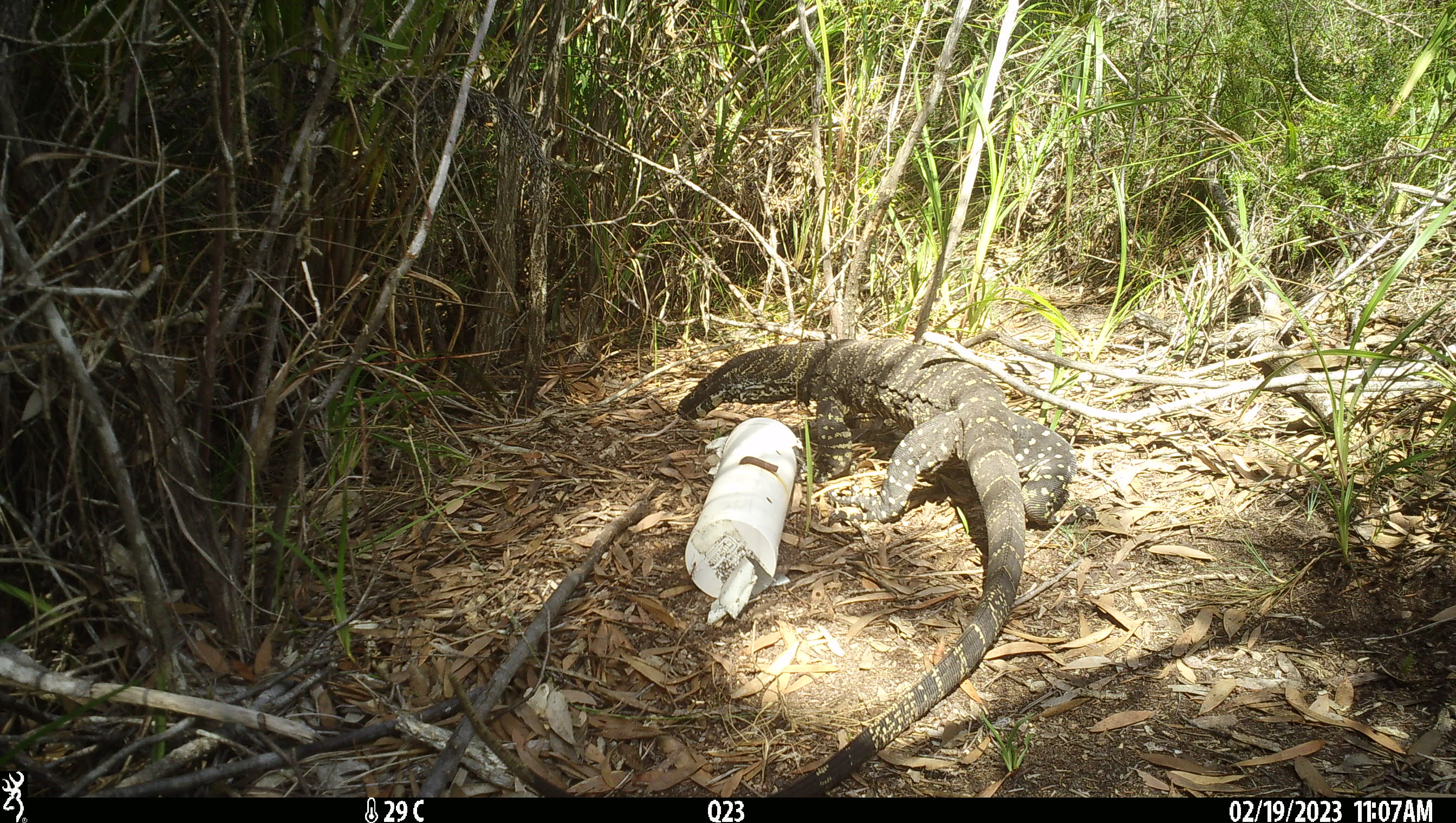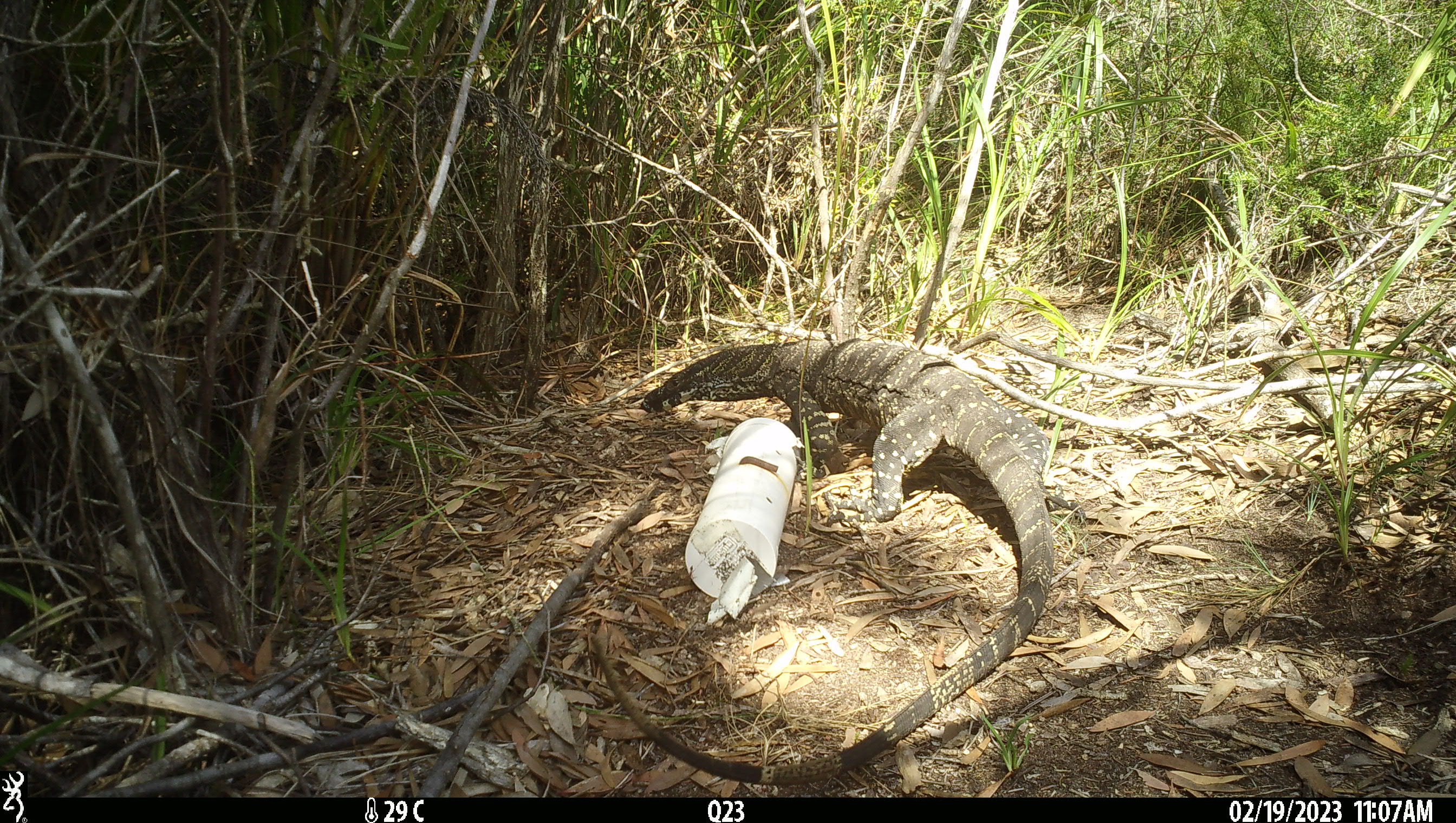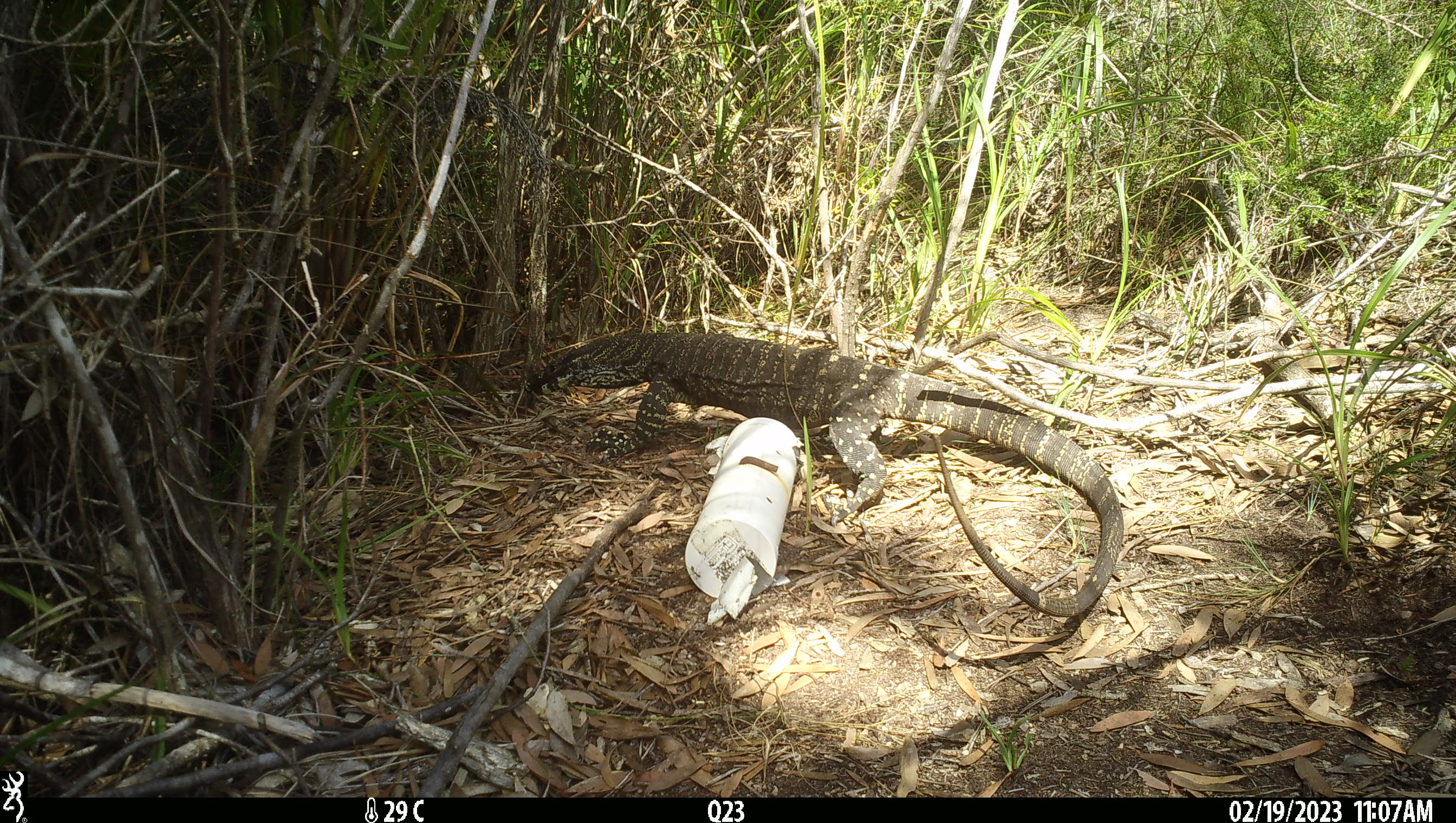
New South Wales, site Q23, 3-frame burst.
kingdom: Animalia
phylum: Chordata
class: Reptilia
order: Squamata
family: Varanidae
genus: Varanus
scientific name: Varanus varius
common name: lace monitor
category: goanna